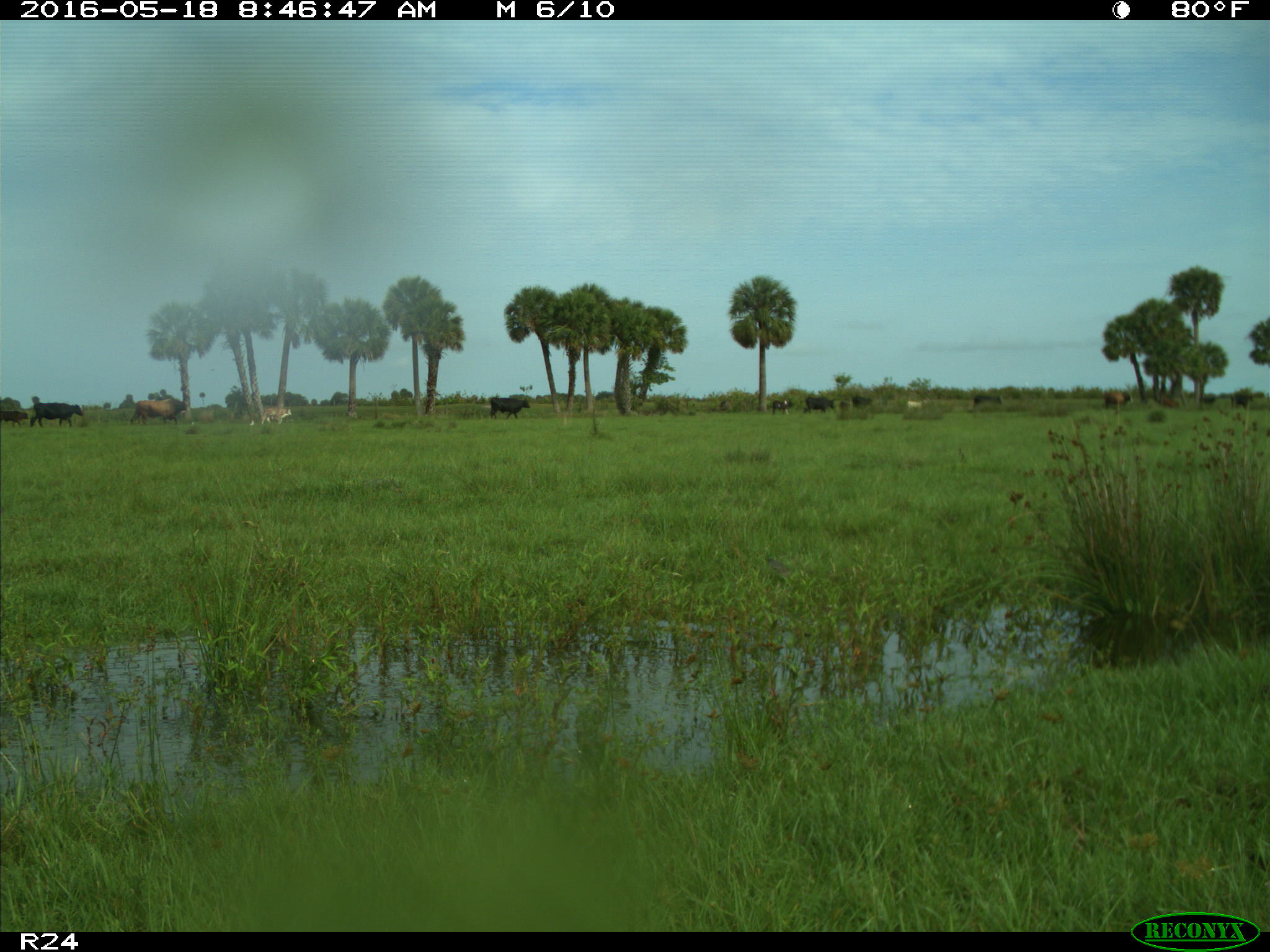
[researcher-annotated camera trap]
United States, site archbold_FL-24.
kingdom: Animalia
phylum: Chordata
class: Mammalia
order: Artiodactyla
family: Bovidae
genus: Bos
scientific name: Bos taurus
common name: domestic cow